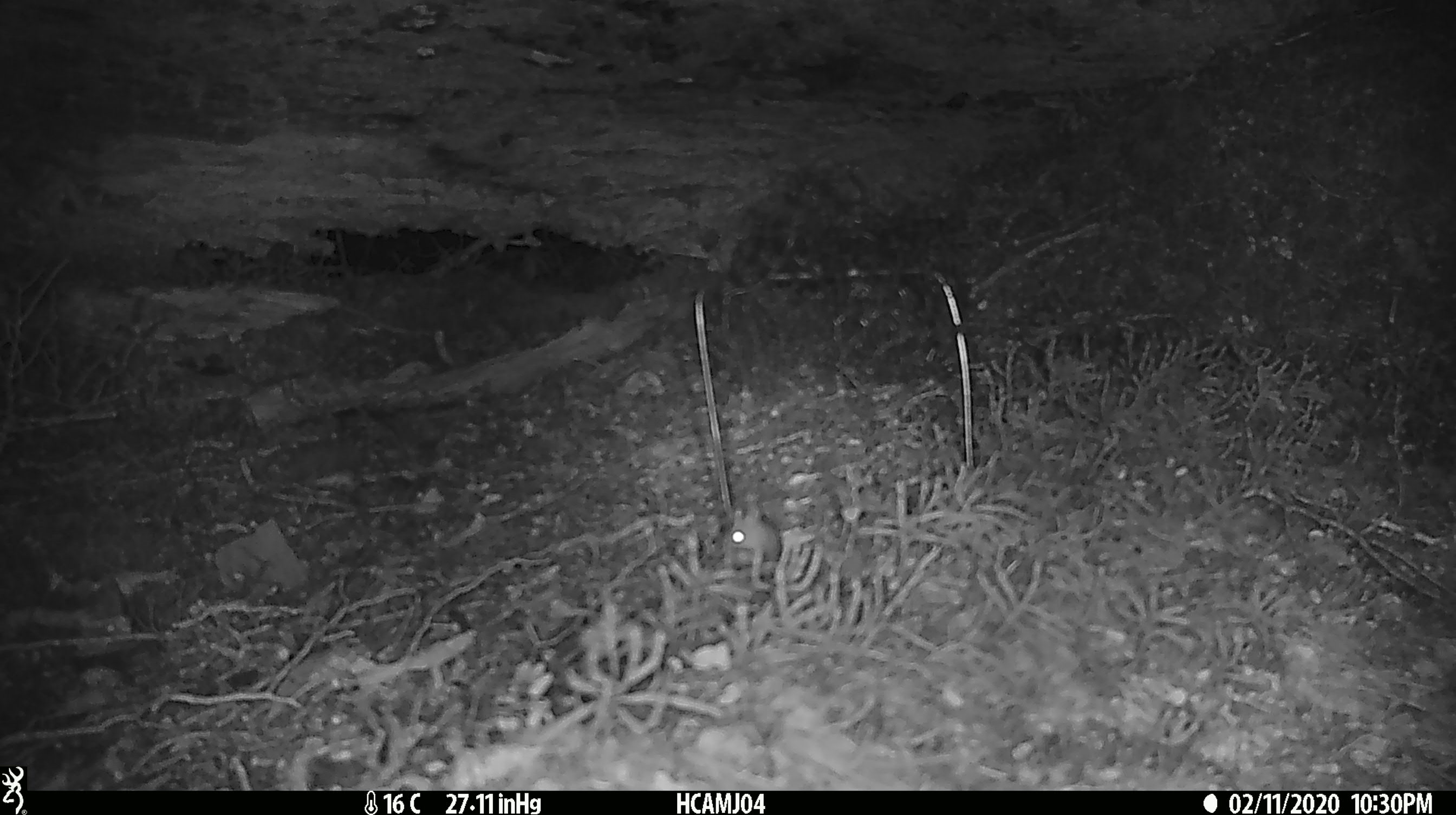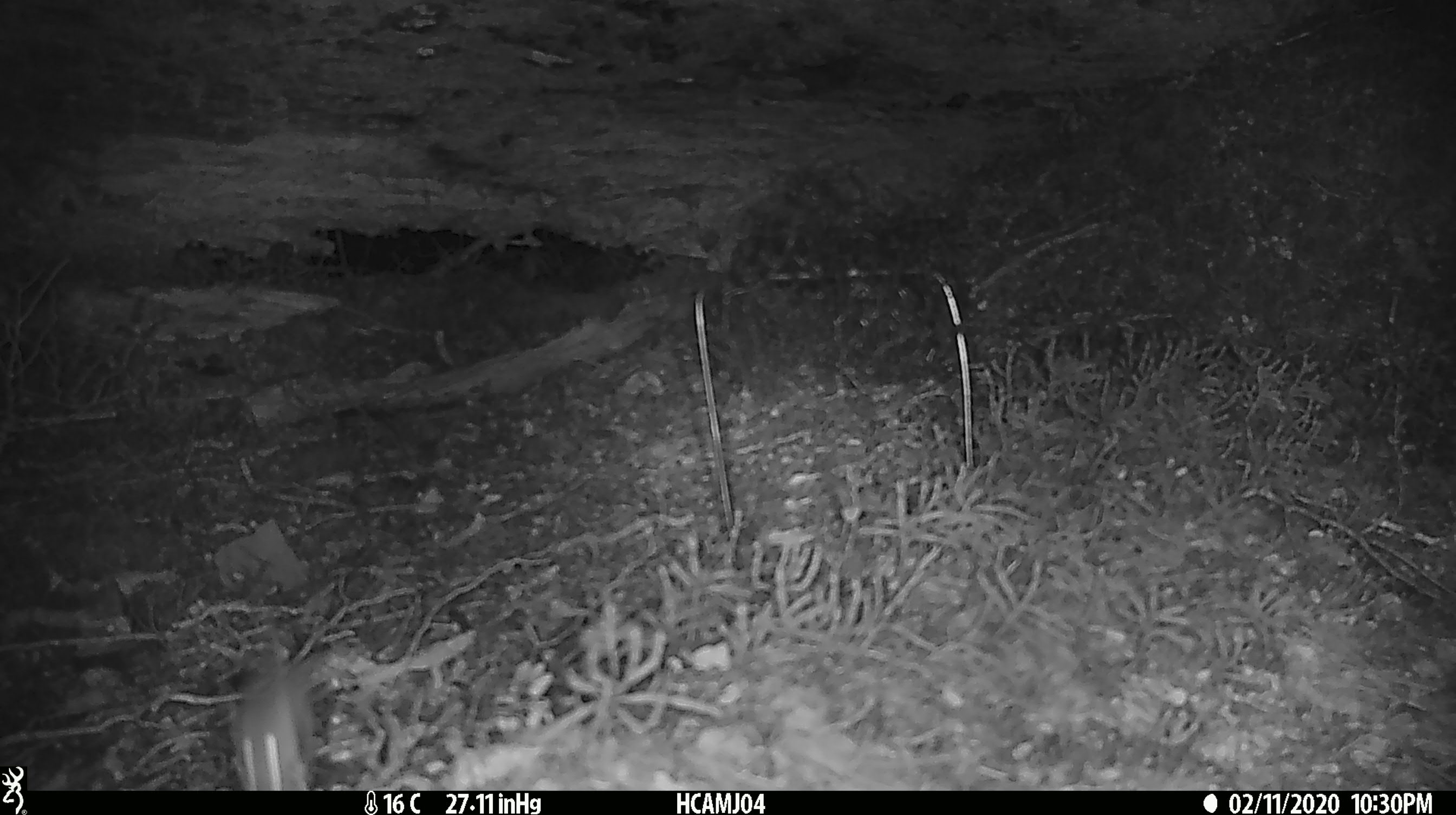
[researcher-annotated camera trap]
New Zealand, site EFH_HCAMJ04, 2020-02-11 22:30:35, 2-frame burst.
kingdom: Animalia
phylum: Chordata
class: Mammalia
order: Rodentia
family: Muridae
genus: Mus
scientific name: Mus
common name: mouse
Mouse (Mus).